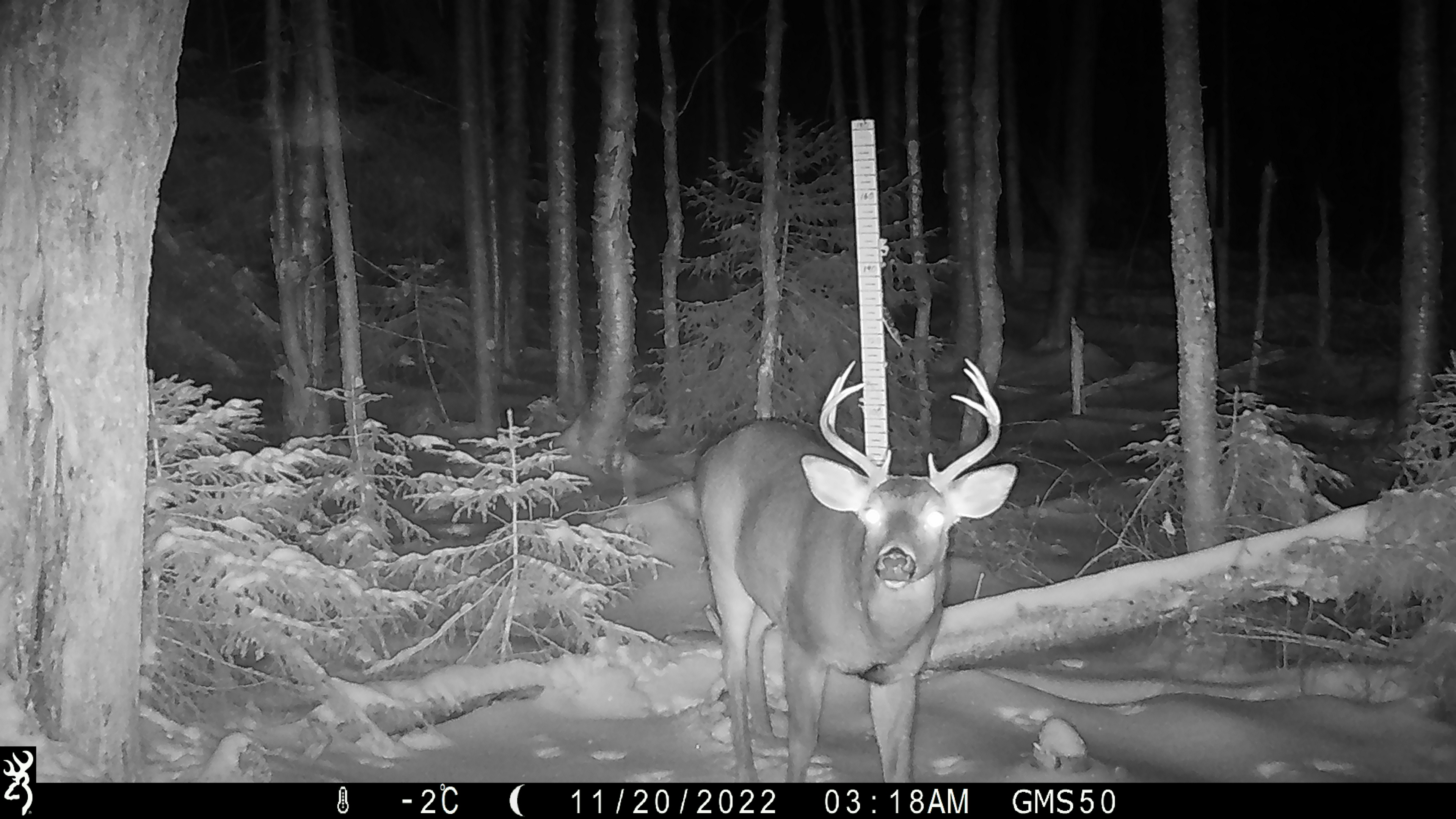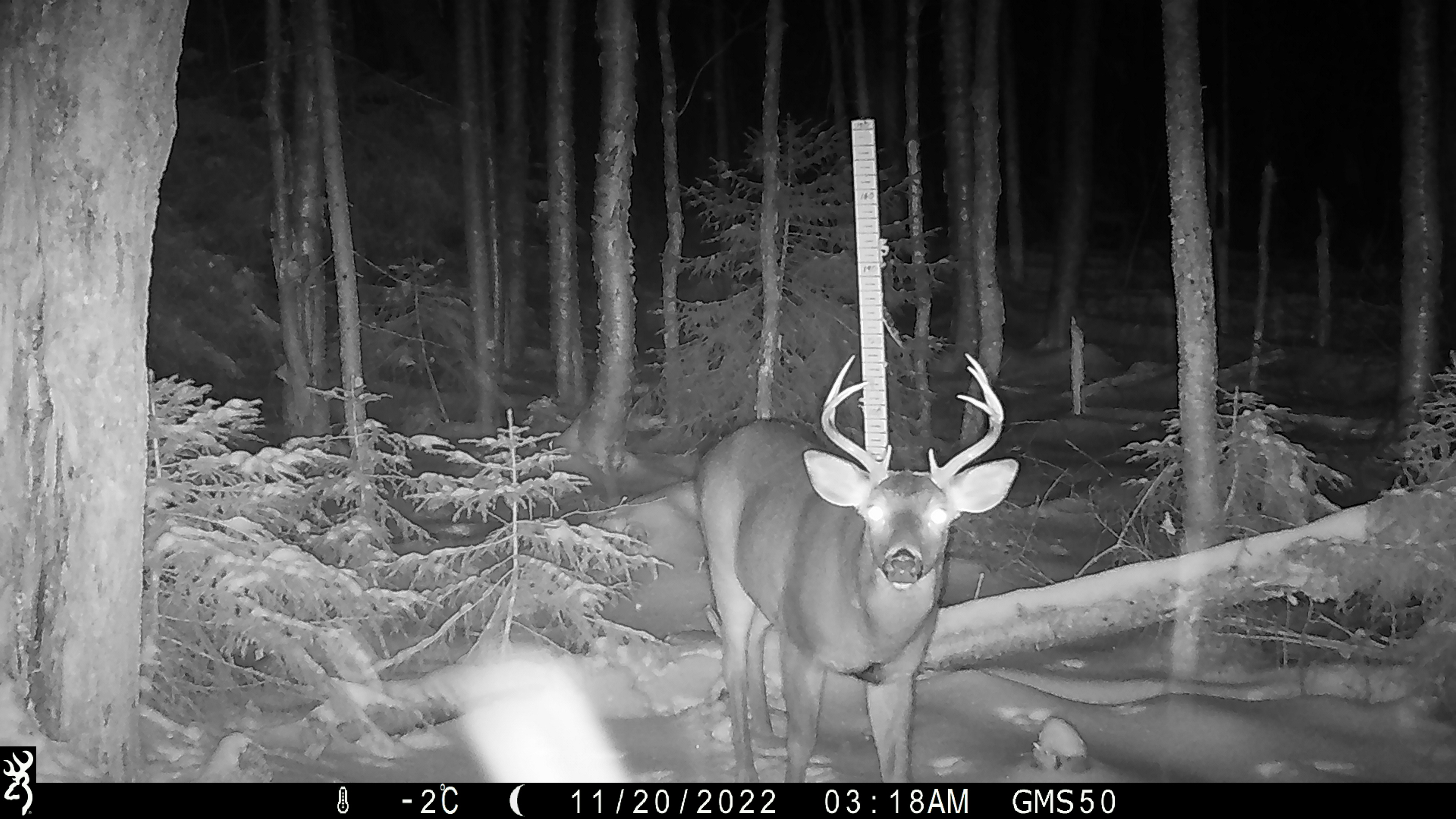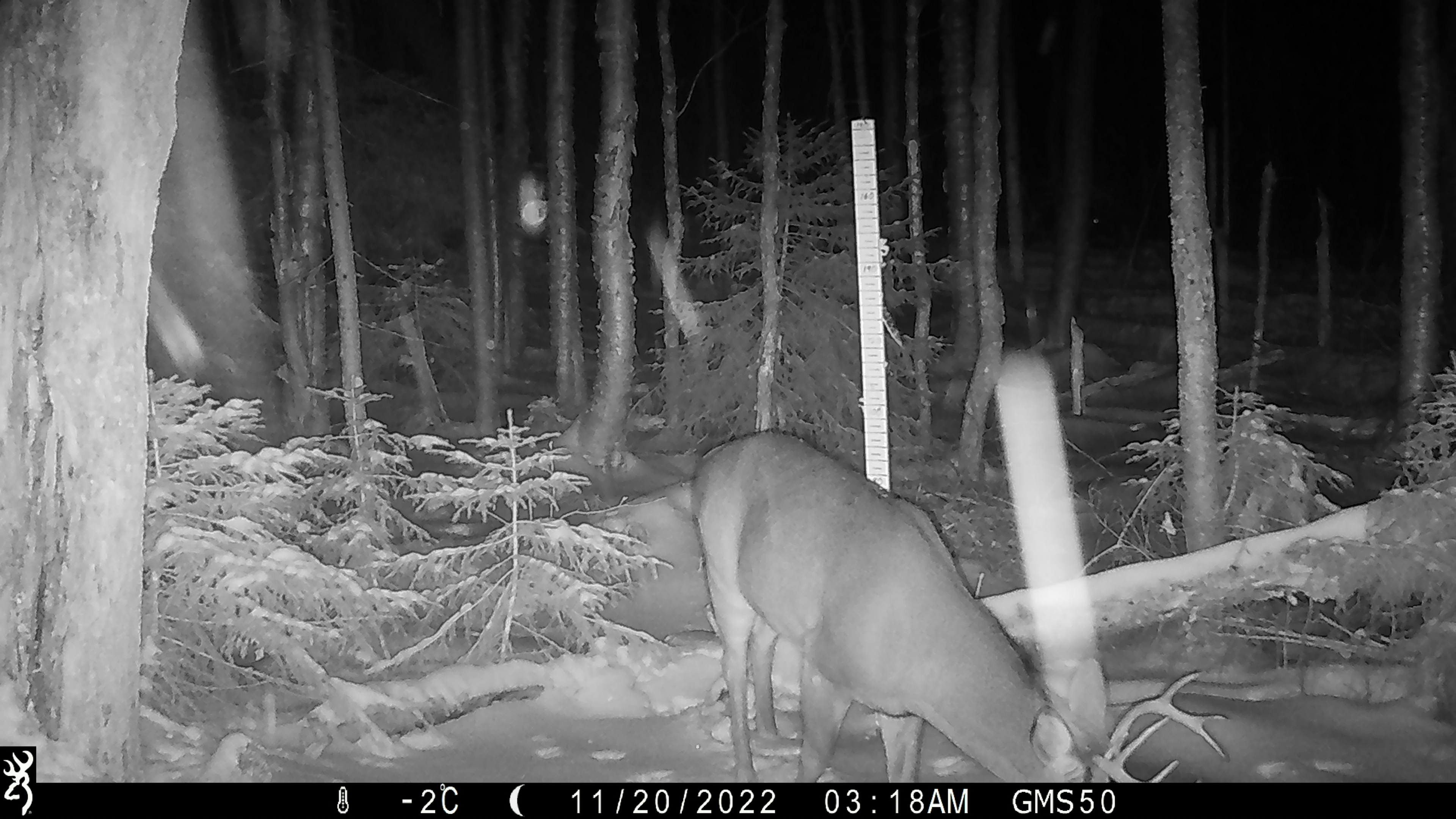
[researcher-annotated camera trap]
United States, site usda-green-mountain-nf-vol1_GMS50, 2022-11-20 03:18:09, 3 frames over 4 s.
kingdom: Animalia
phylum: Chordata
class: Mammalia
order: Artiodactyla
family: Cervidae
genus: Odocoileus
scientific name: Odocoileus virginianus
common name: white-tailed deer